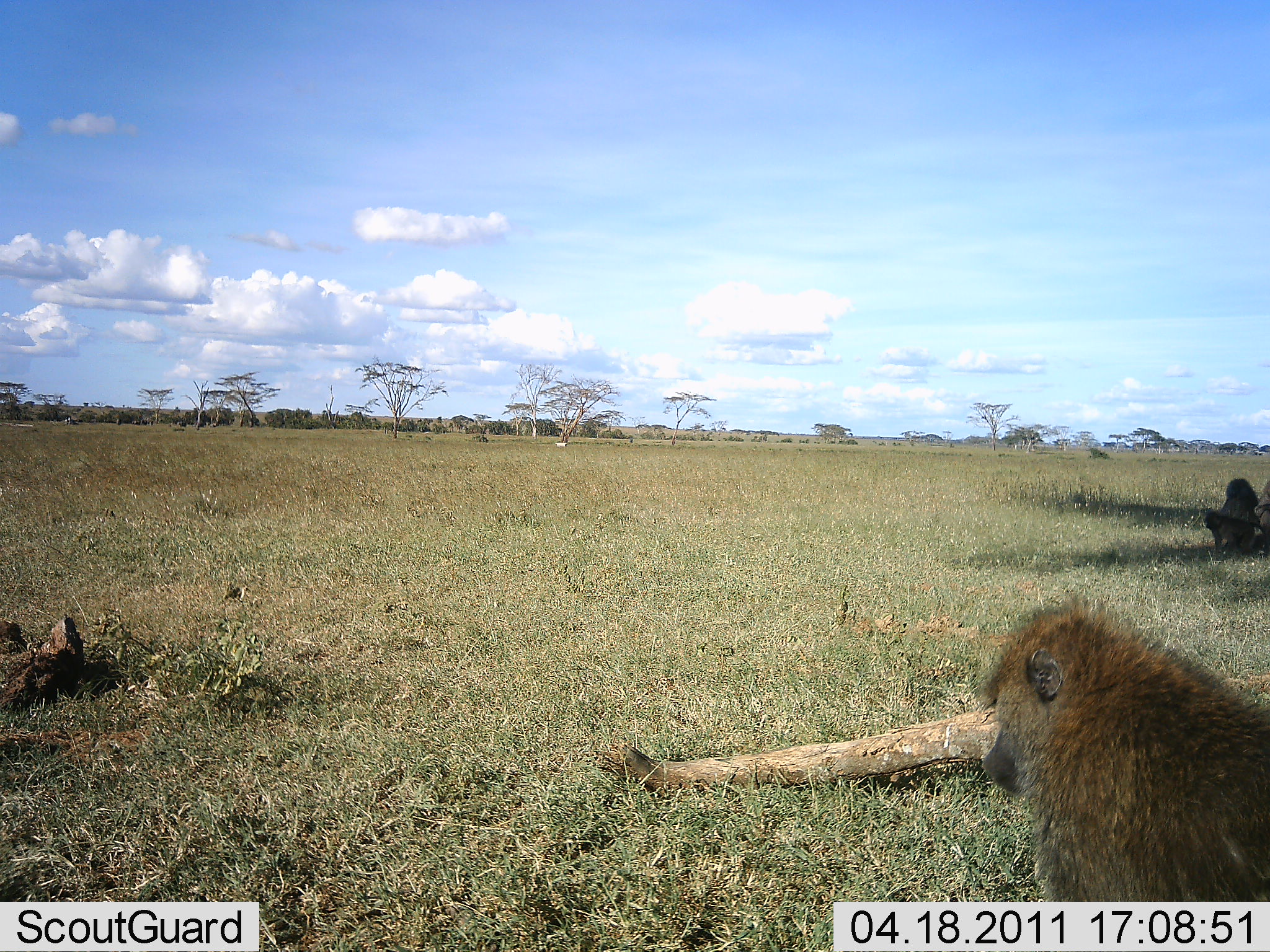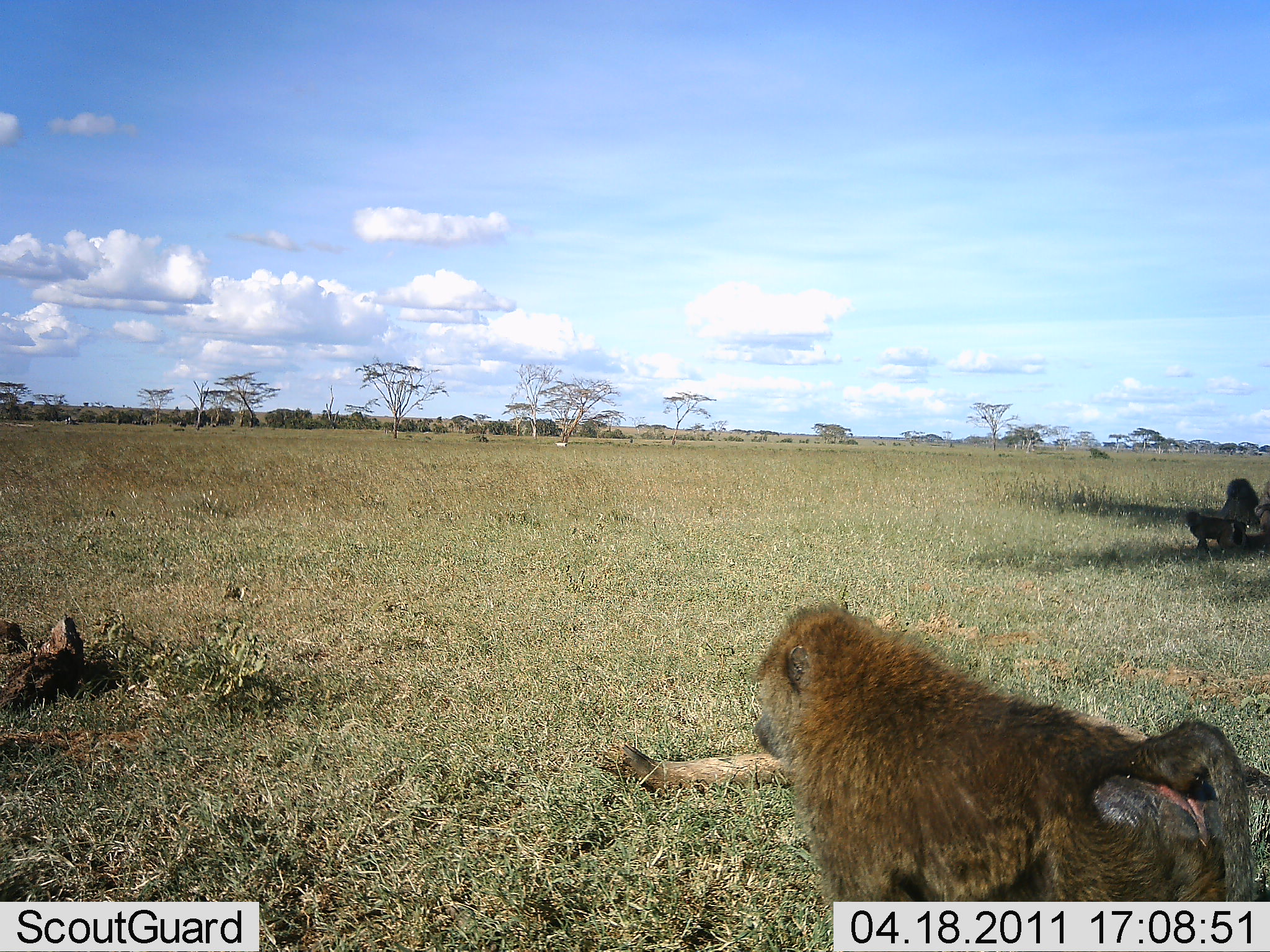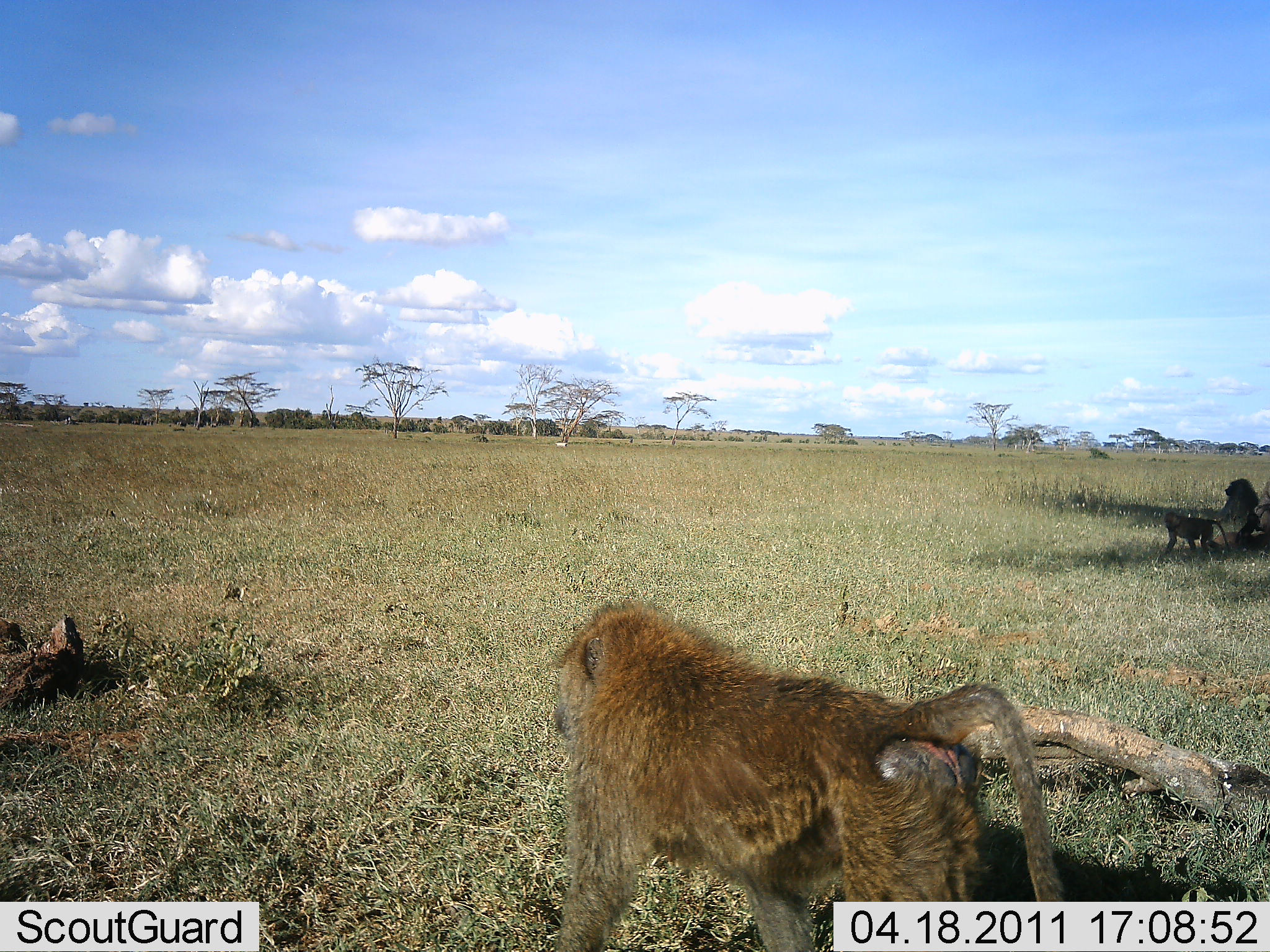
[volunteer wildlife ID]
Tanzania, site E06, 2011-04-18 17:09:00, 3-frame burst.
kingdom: Animalia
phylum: Chordata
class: Mammalia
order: Primates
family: Cercopithecidae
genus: Papio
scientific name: Papio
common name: baboon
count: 2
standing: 15%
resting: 15%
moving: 92%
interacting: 0%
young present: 8%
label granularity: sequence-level